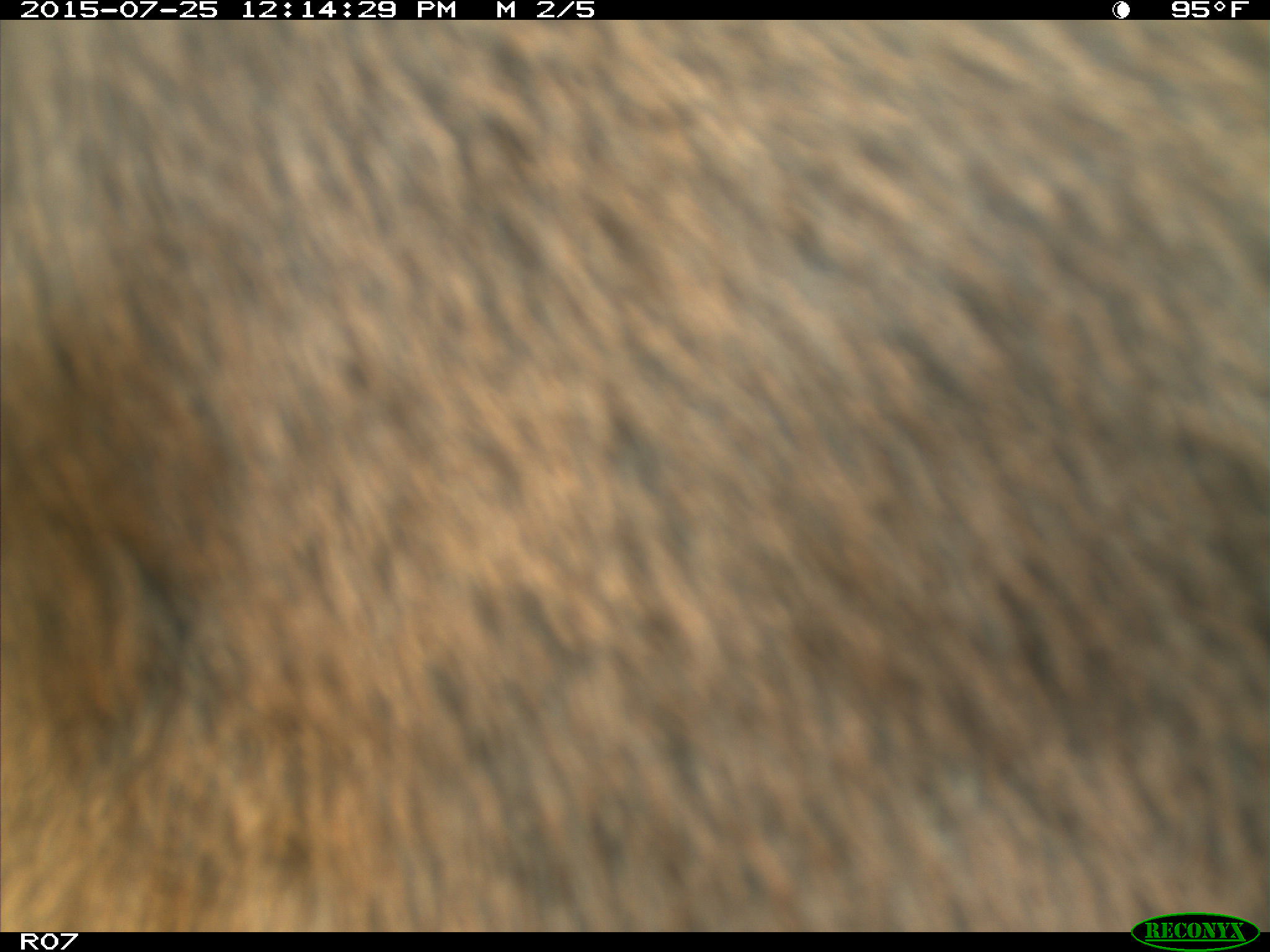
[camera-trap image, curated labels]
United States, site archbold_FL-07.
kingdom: Animalia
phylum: Chordata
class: Mammalia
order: Artiodactyla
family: Bovidae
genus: Bos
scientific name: Bos taurus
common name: domestic cow